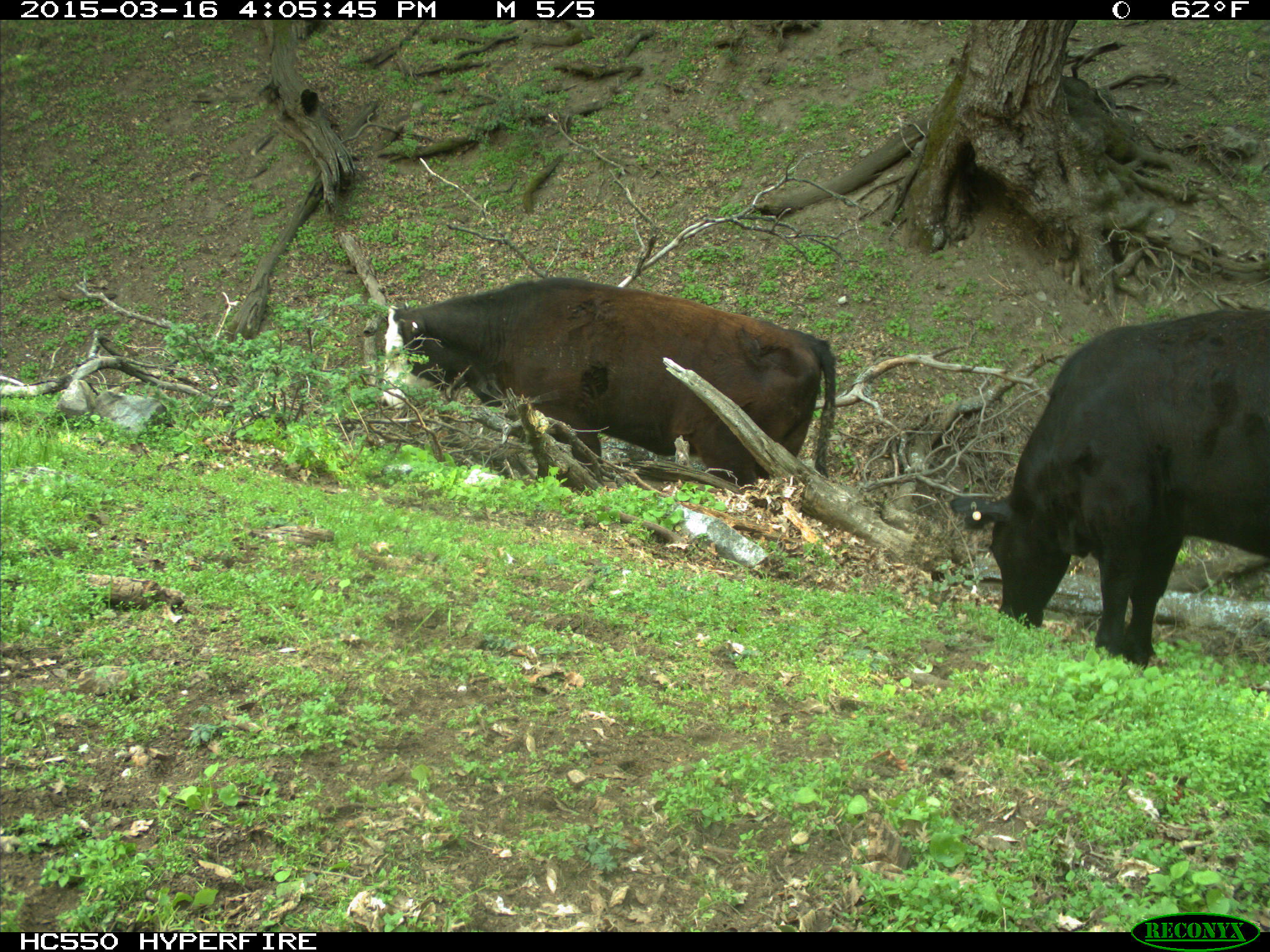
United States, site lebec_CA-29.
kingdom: Animalia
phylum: Chordata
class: Mammalia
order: Artiodactyla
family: Bovidae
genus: Bos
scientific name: Bos taurus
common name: domestic cow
Bos taurus (domestic cow).